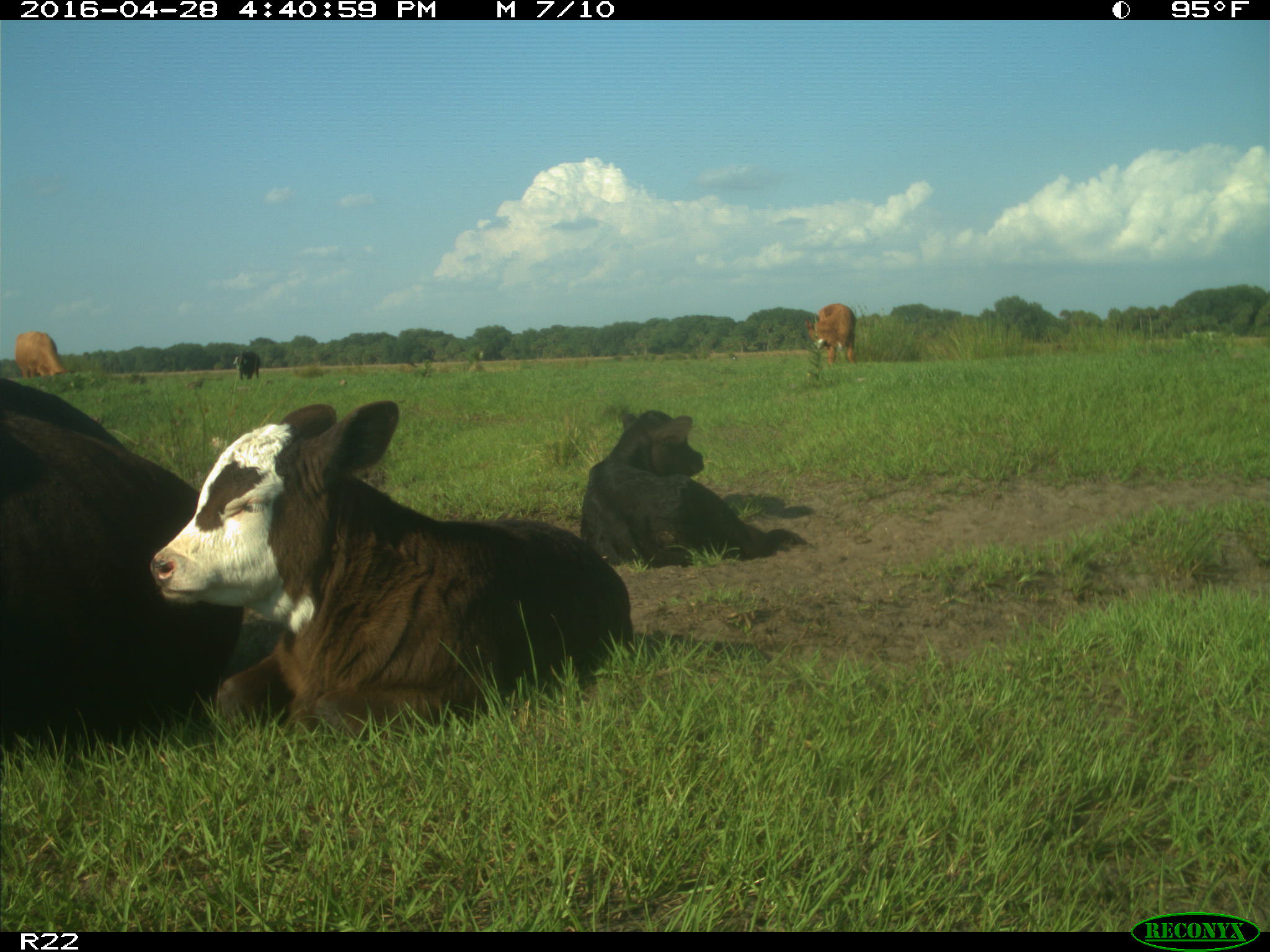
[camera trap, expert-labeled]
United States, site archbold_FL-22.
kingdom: Animalia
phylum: Chordata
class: Mammalia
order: Artiodactyla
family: Bovidae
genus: Bos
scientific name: Bos taurus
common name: domestic cow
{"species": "Bos taurus (domestic cow)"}